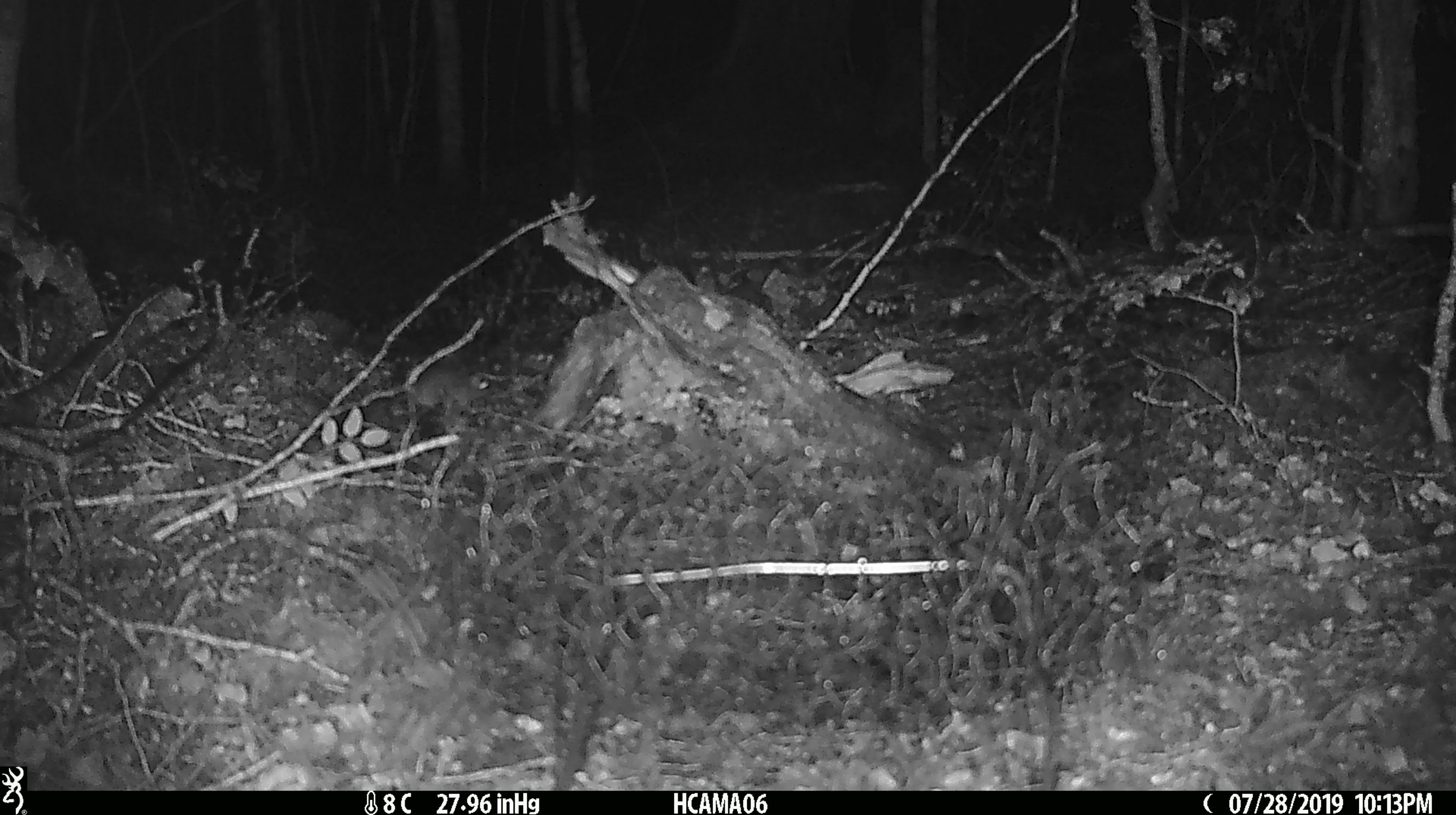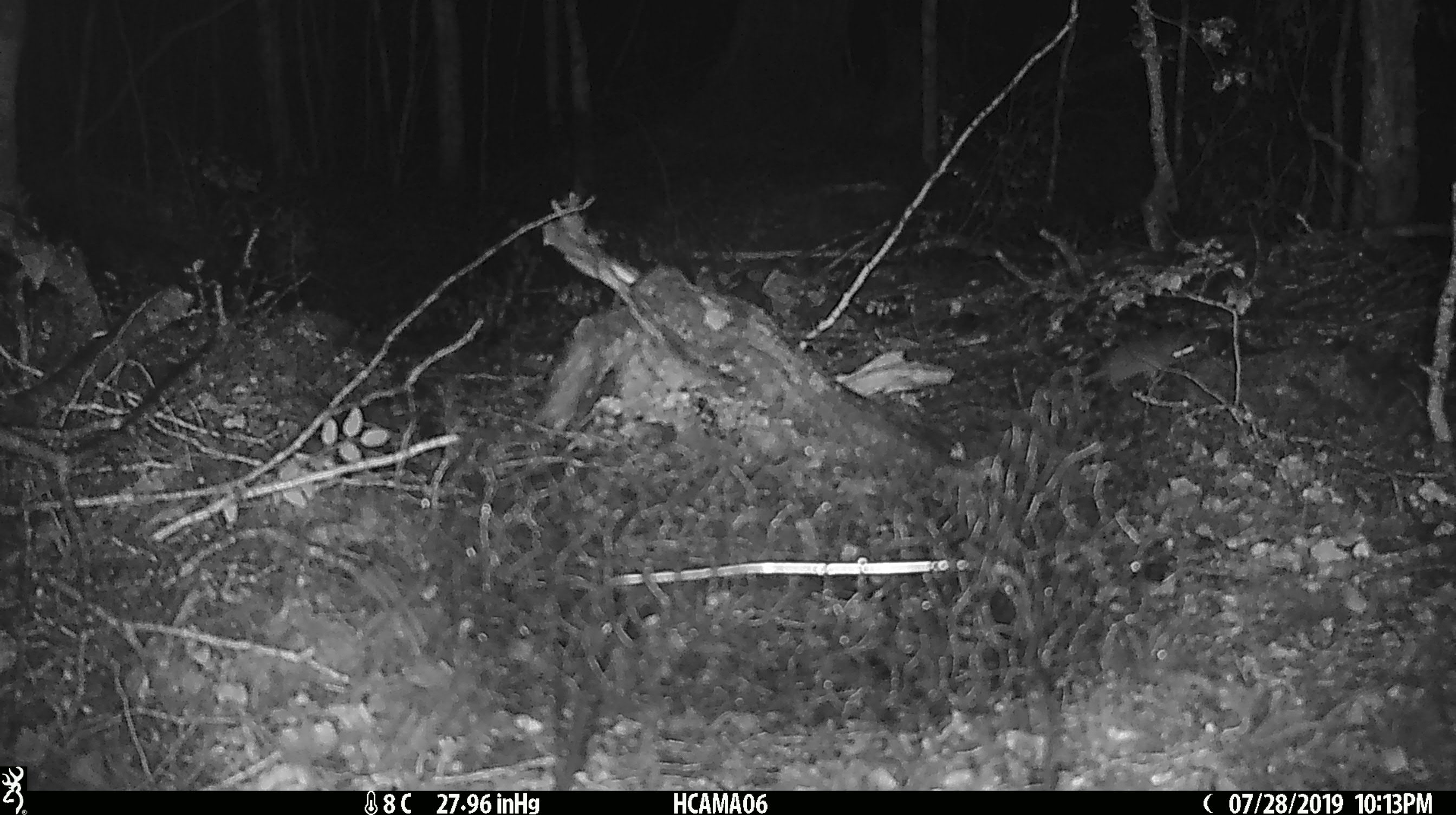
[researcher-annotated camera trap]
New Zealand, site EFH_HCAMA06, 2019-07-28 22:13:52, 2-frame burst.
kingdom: Animalia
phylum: Chordata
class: Mammalia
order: Rodentia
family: Muridae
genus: Mus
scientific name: Mus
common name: mouse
Mouse (Mus).